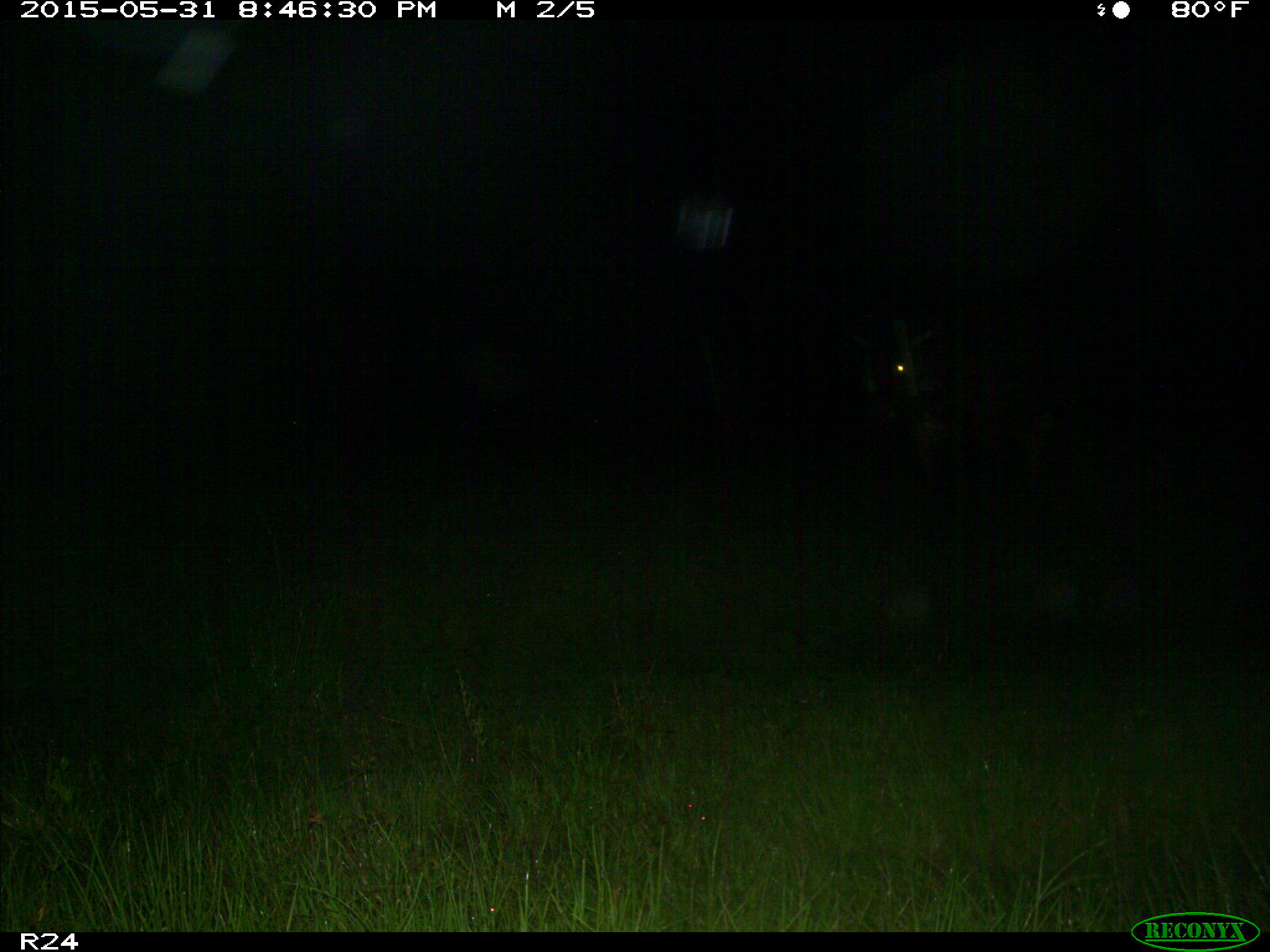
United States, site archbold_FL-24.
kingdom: Animalia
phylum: Chordata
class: Mammalia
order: Artiodactyla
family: Bovidae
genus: Bos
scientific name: Bos taurus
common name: domestic cow